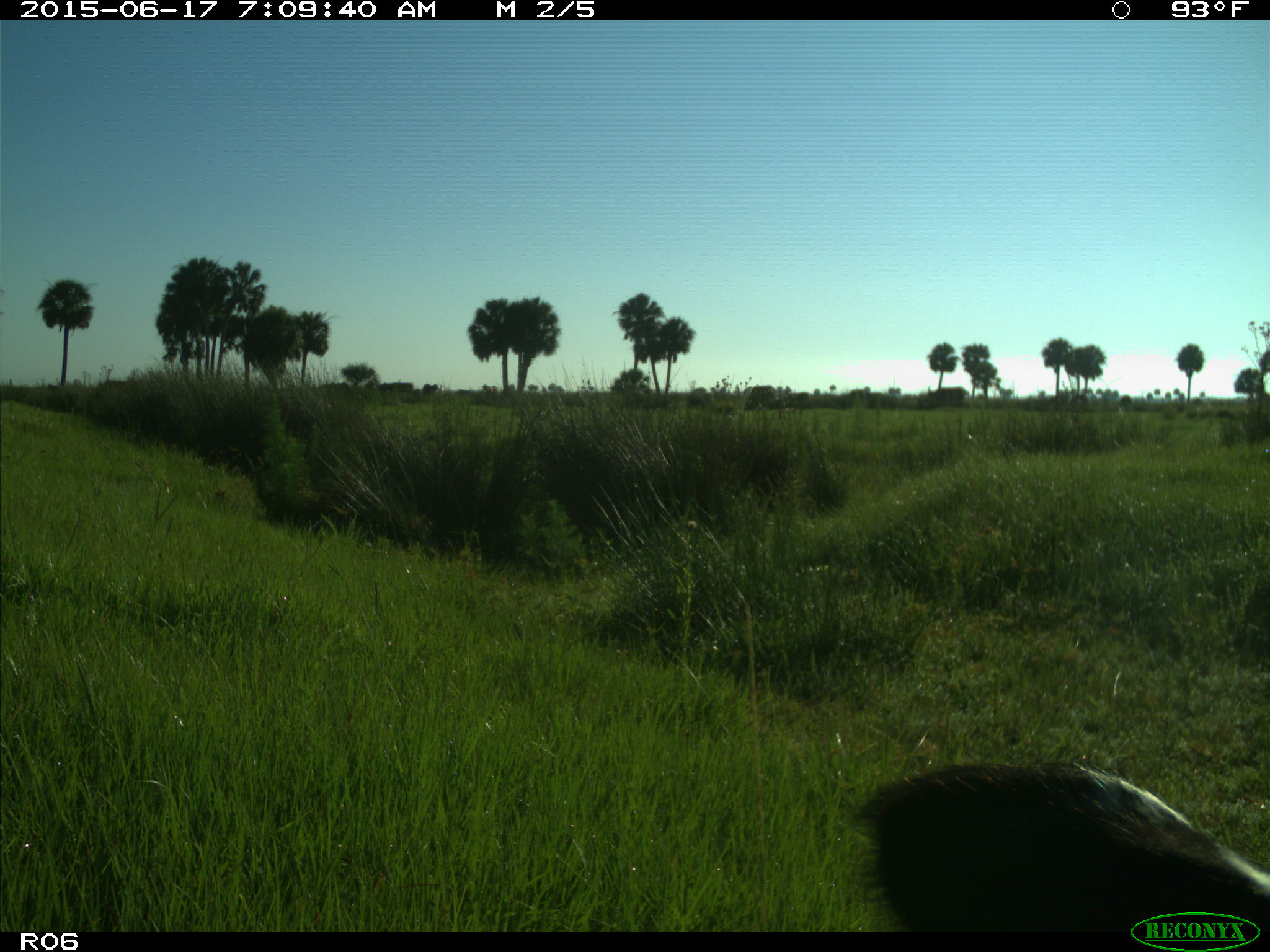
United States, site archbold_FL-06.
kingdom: Animalia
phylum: Chordata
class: Mammalia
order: Artiodactyla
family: Bovidae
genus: Bos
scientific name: Bos taurus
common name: domestic cow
Bos taurus (domestic cow).